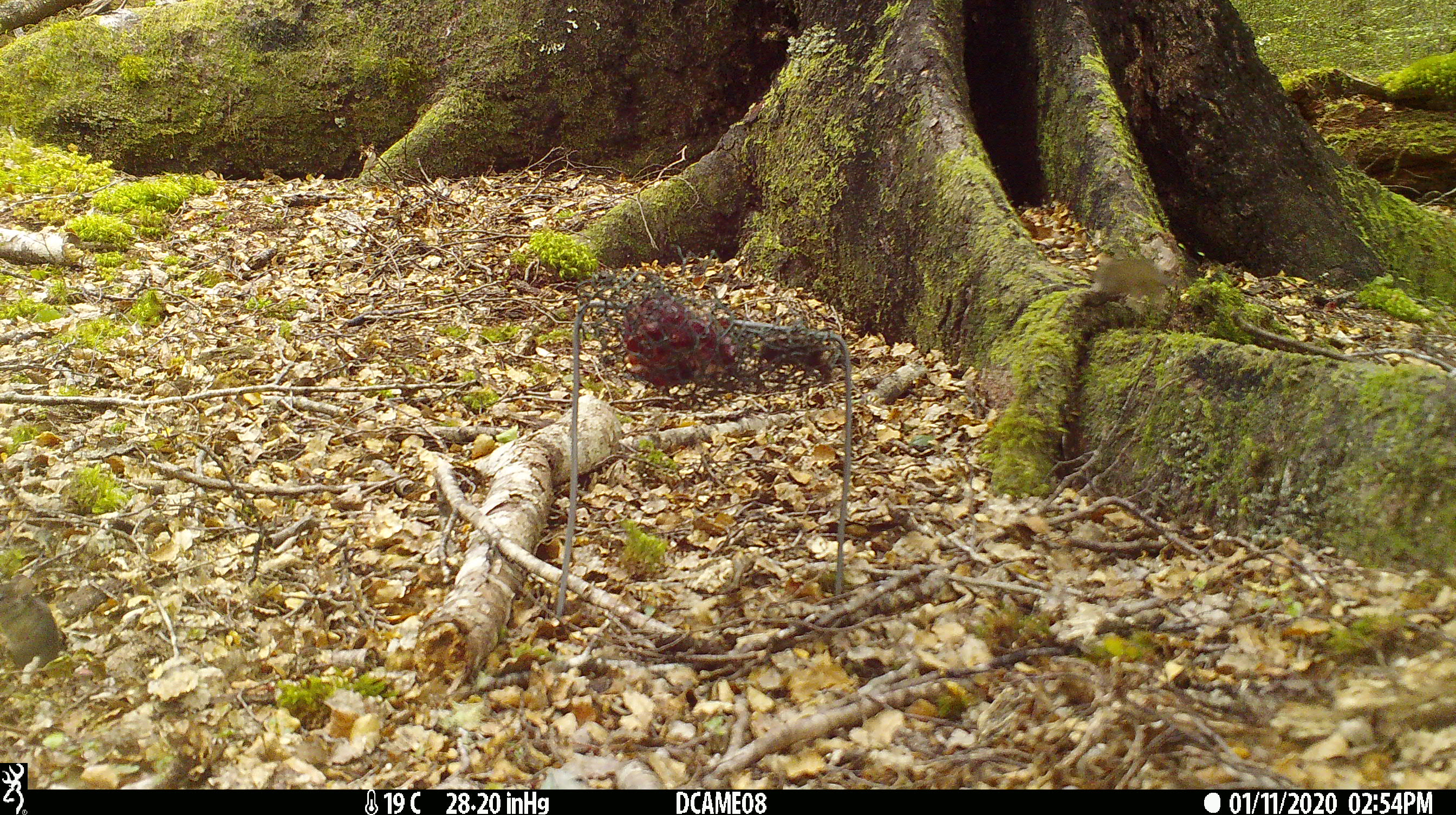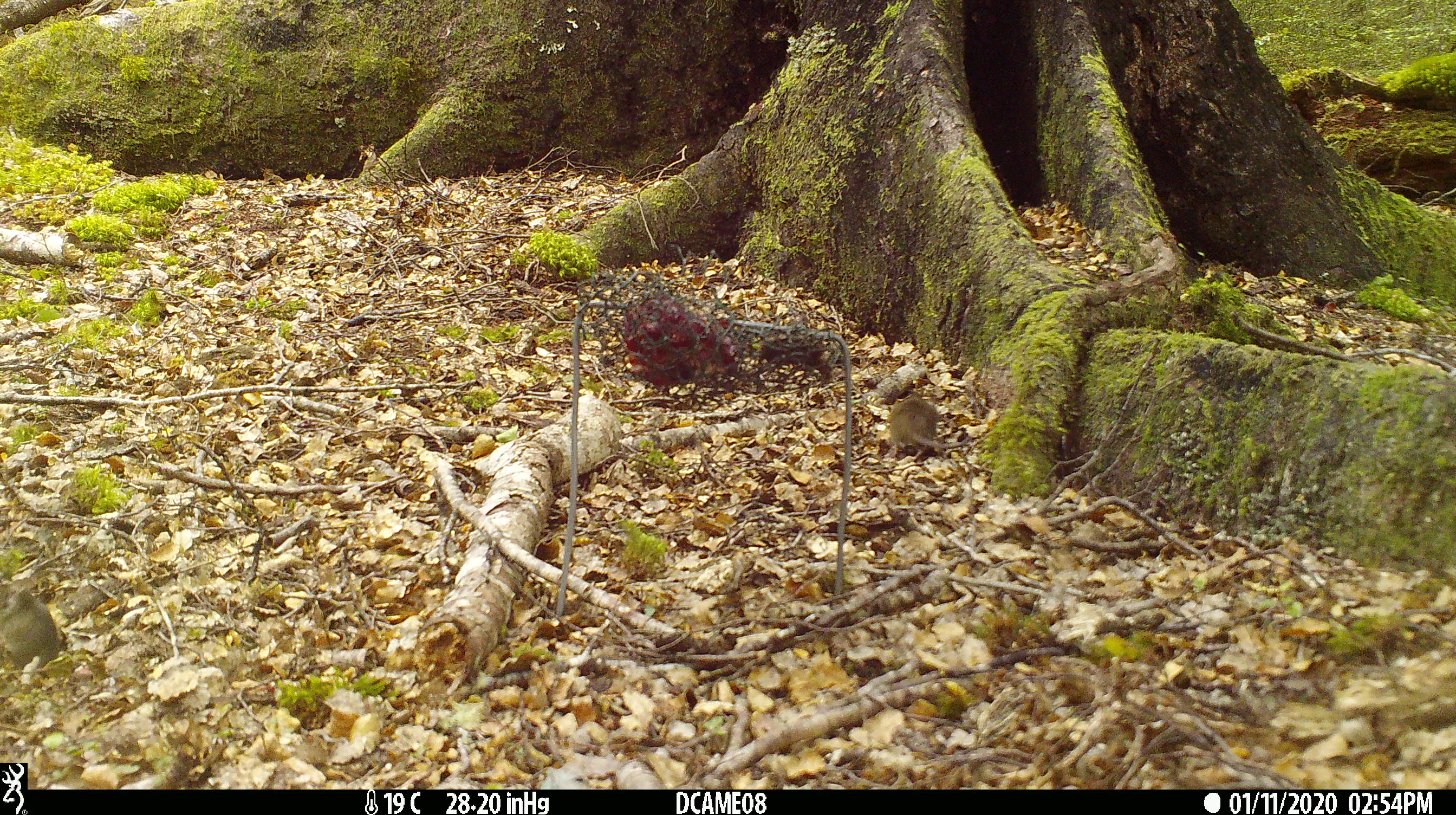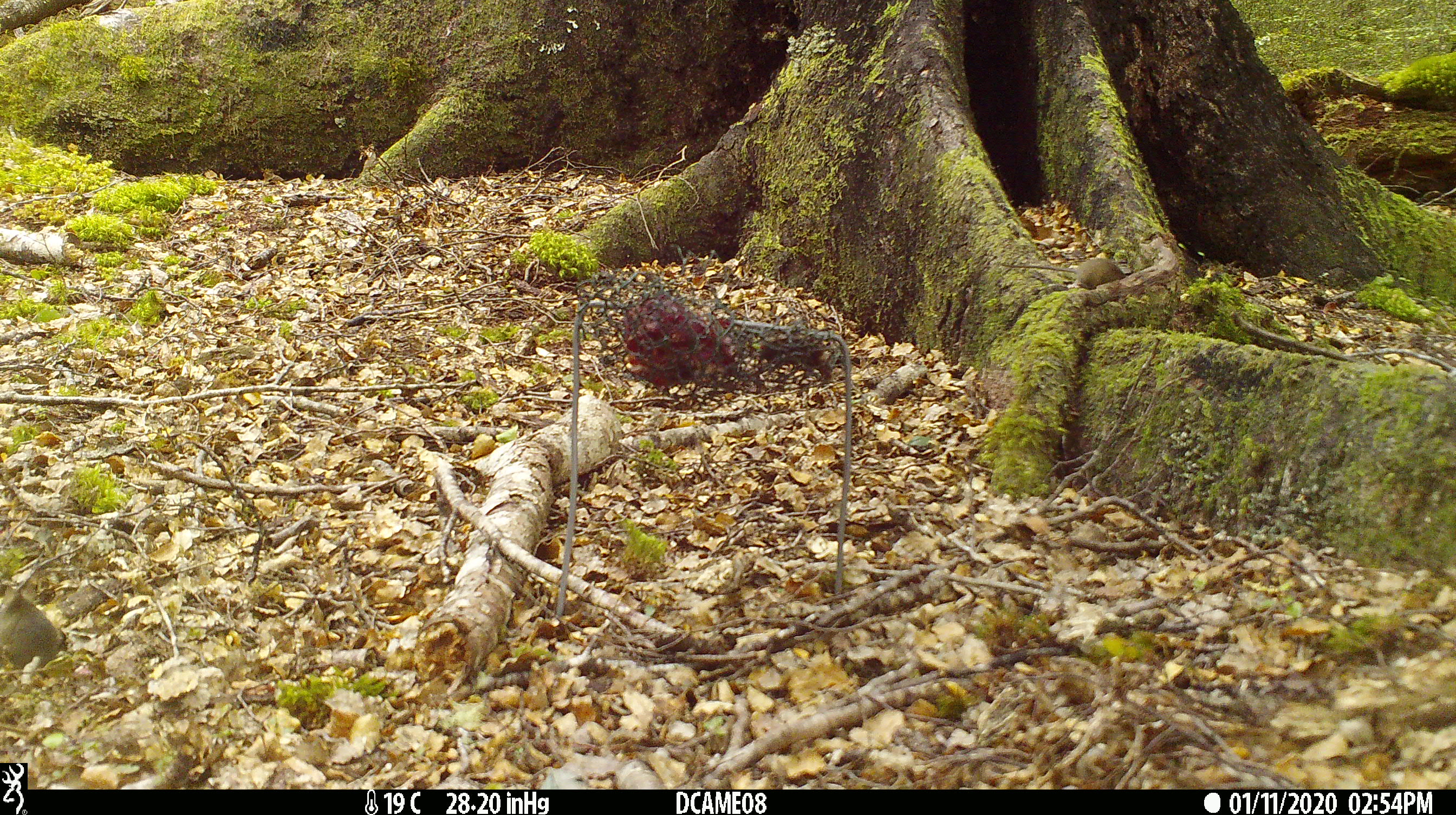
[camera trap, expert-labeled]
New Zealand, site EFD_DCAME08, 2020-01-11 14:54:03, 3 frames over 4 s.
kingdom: Animalia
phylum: Chordata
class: Mammalia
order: Rodentia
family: Muridae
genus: Mus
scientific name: Mus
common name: mouse